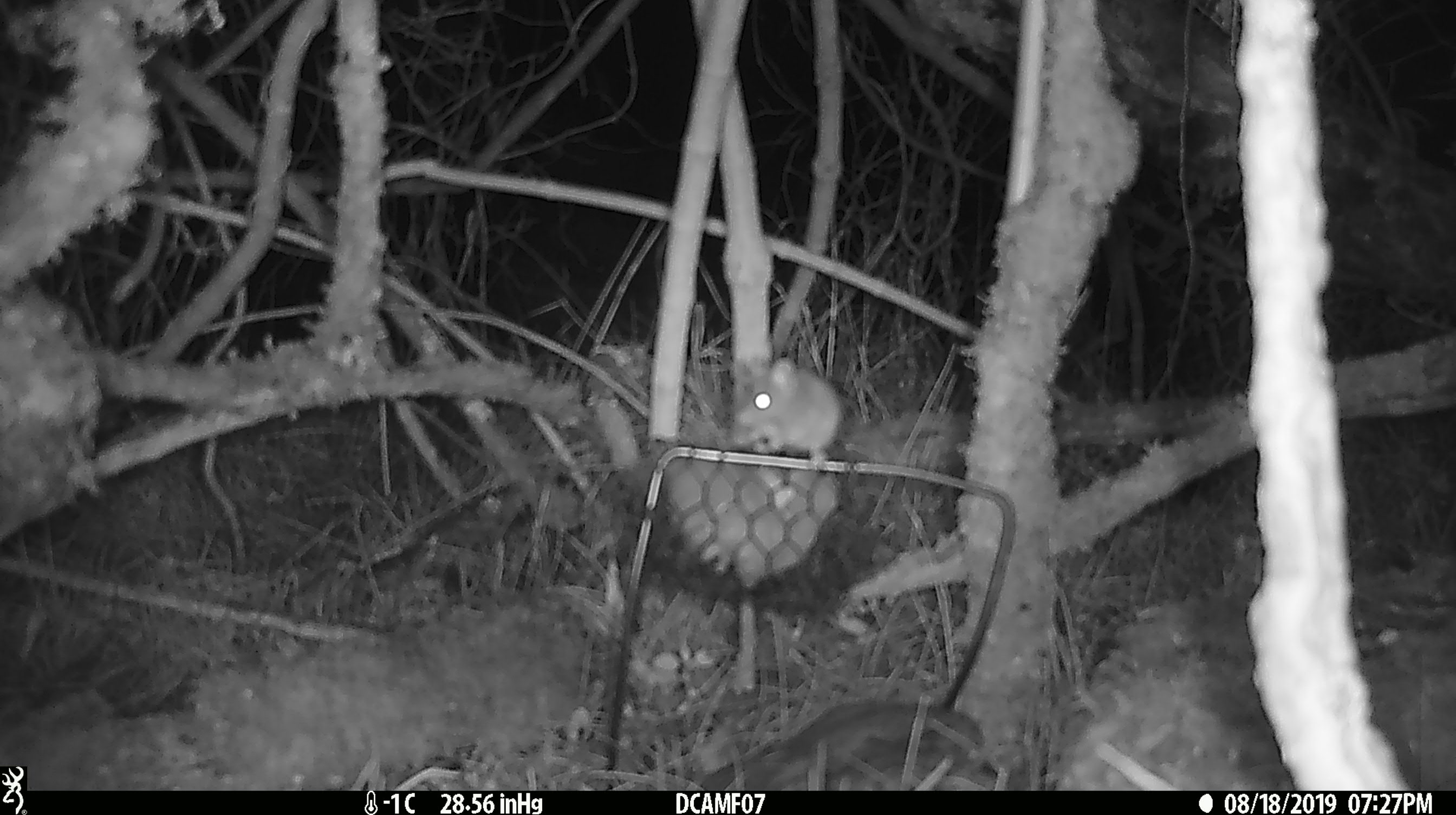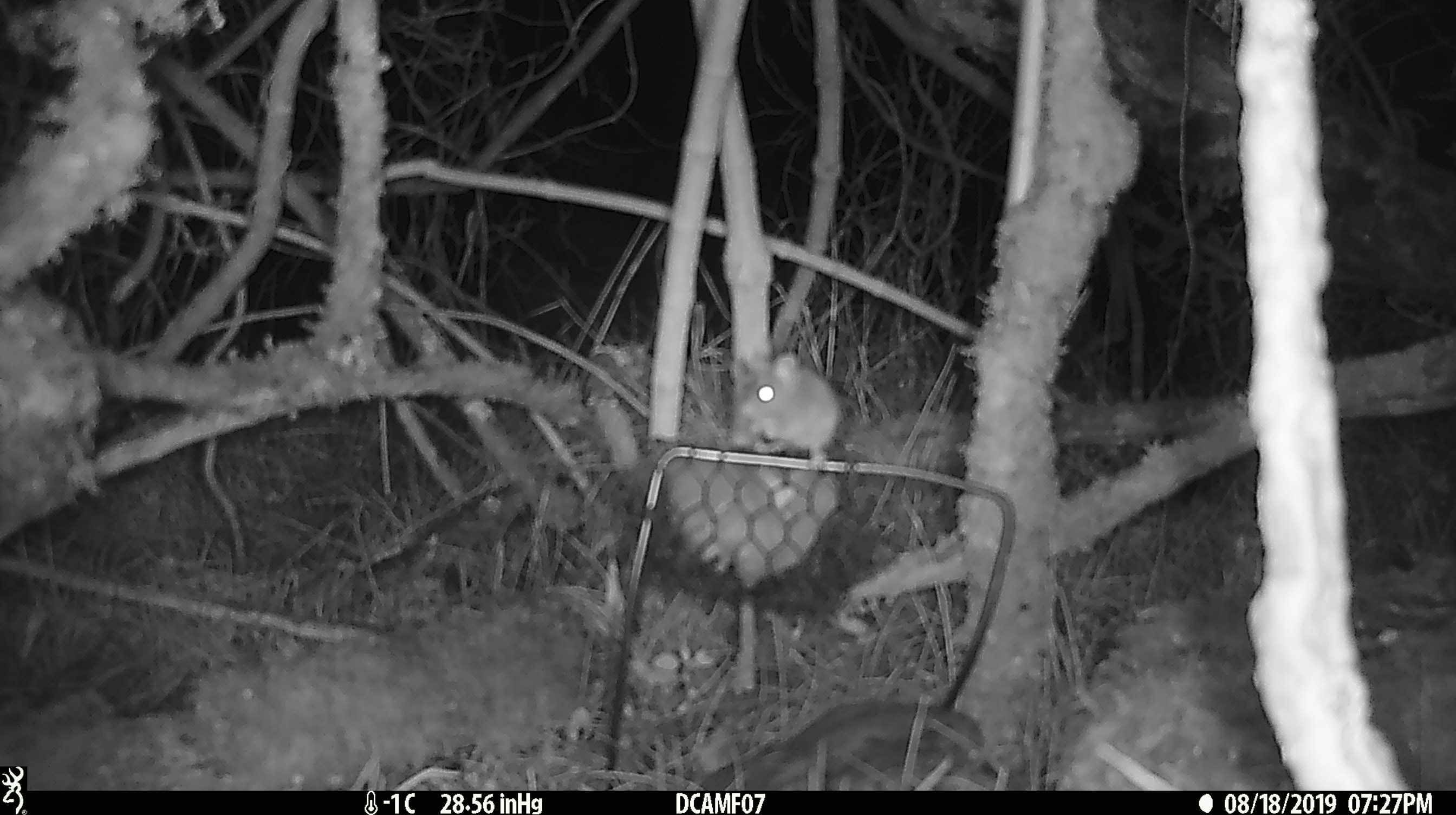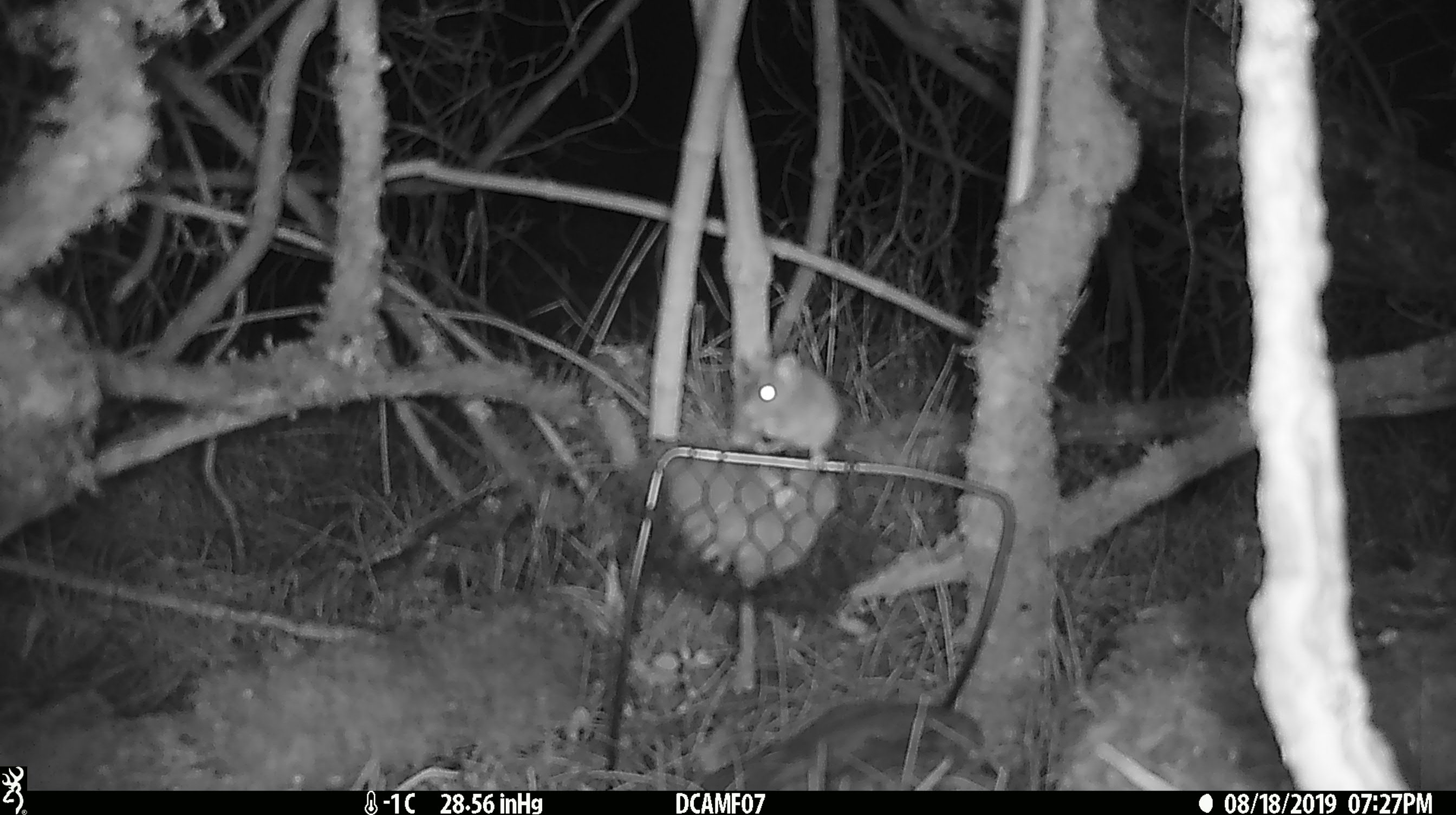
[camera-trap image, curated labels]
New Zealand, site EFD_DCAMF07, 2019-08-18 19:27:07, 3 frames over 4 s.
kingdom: Animalia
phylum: Chordata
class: Mammalia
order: Rodentia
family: Muridae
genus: Mus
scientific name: Mus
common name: mouse